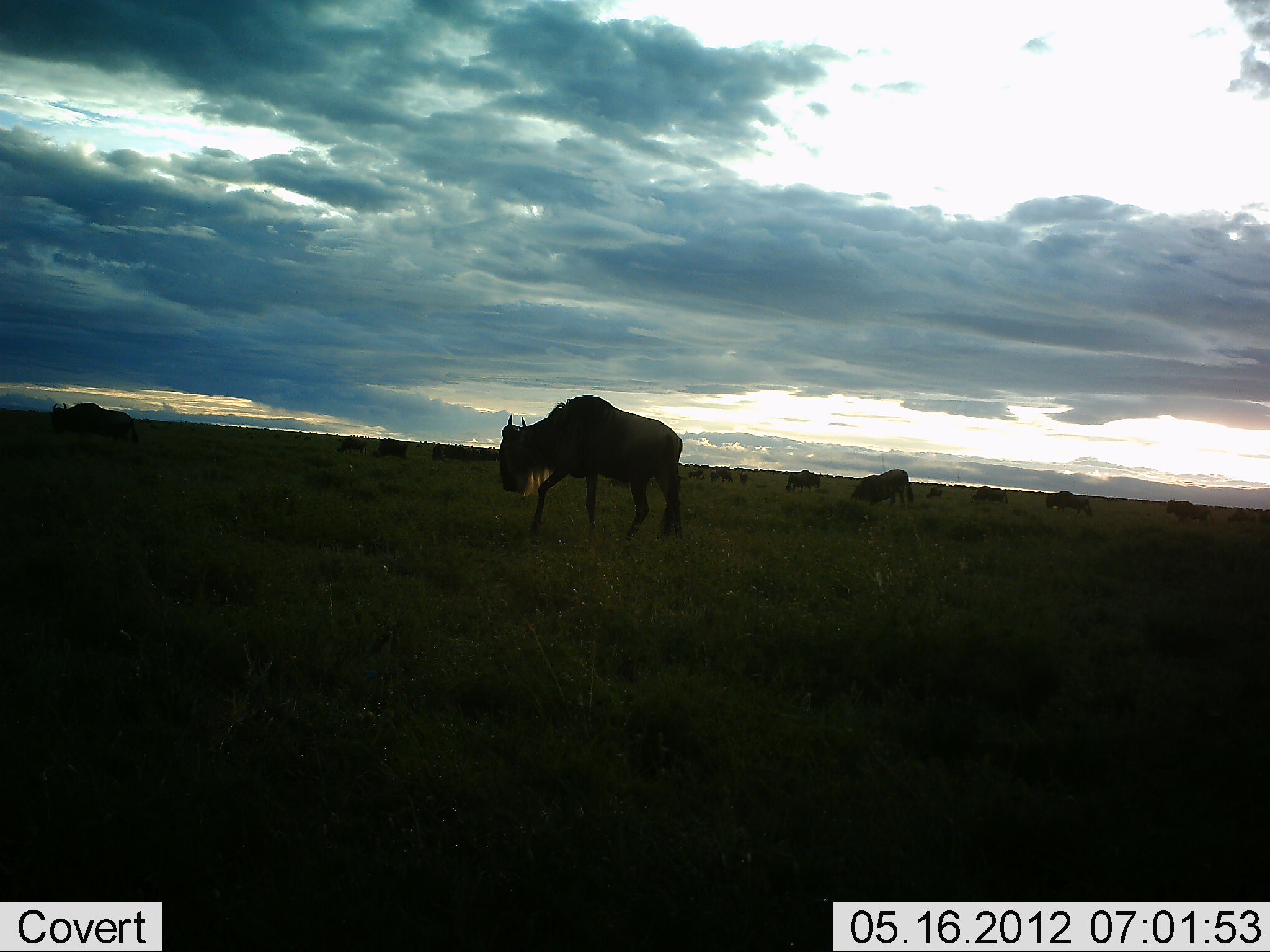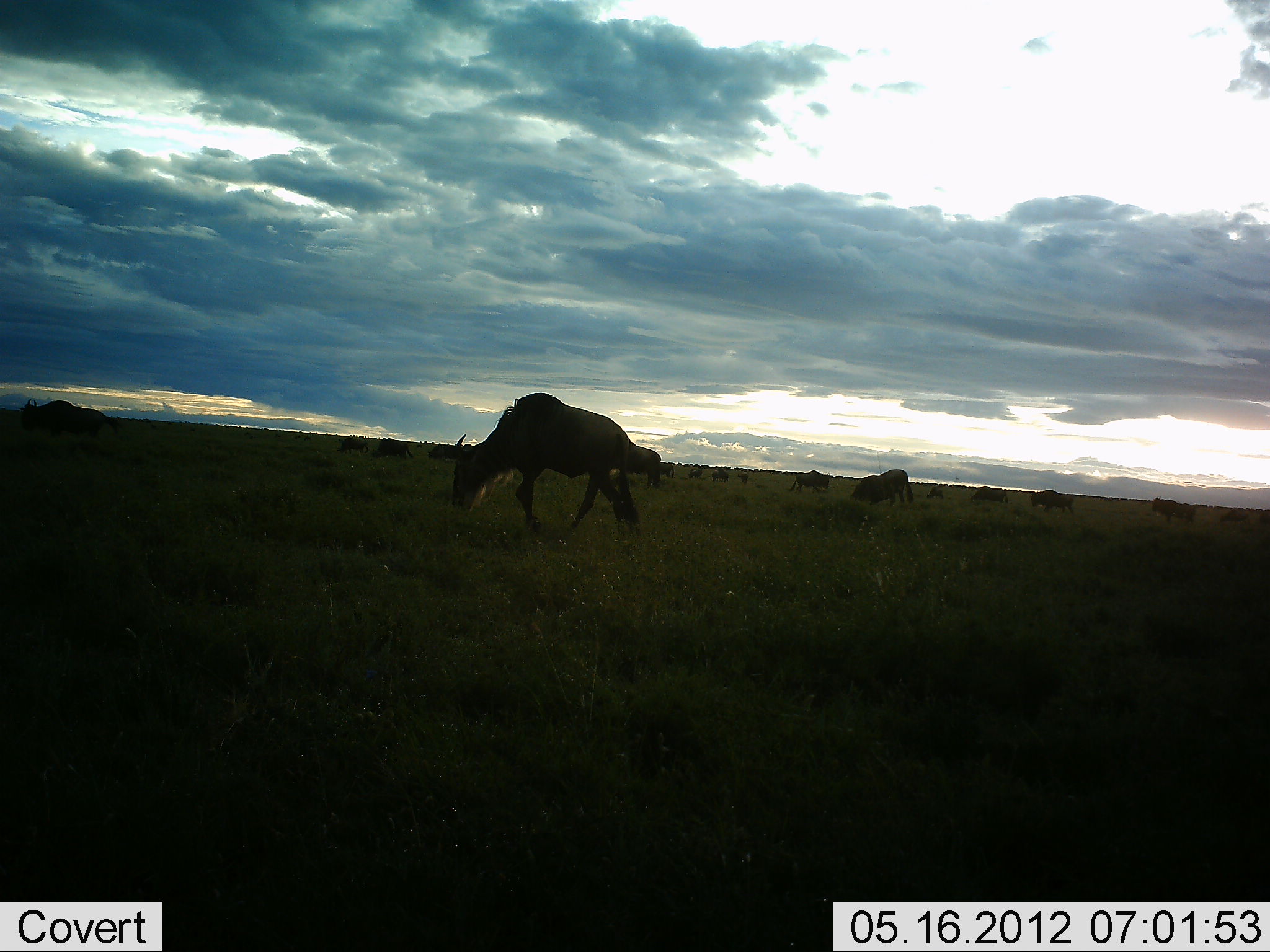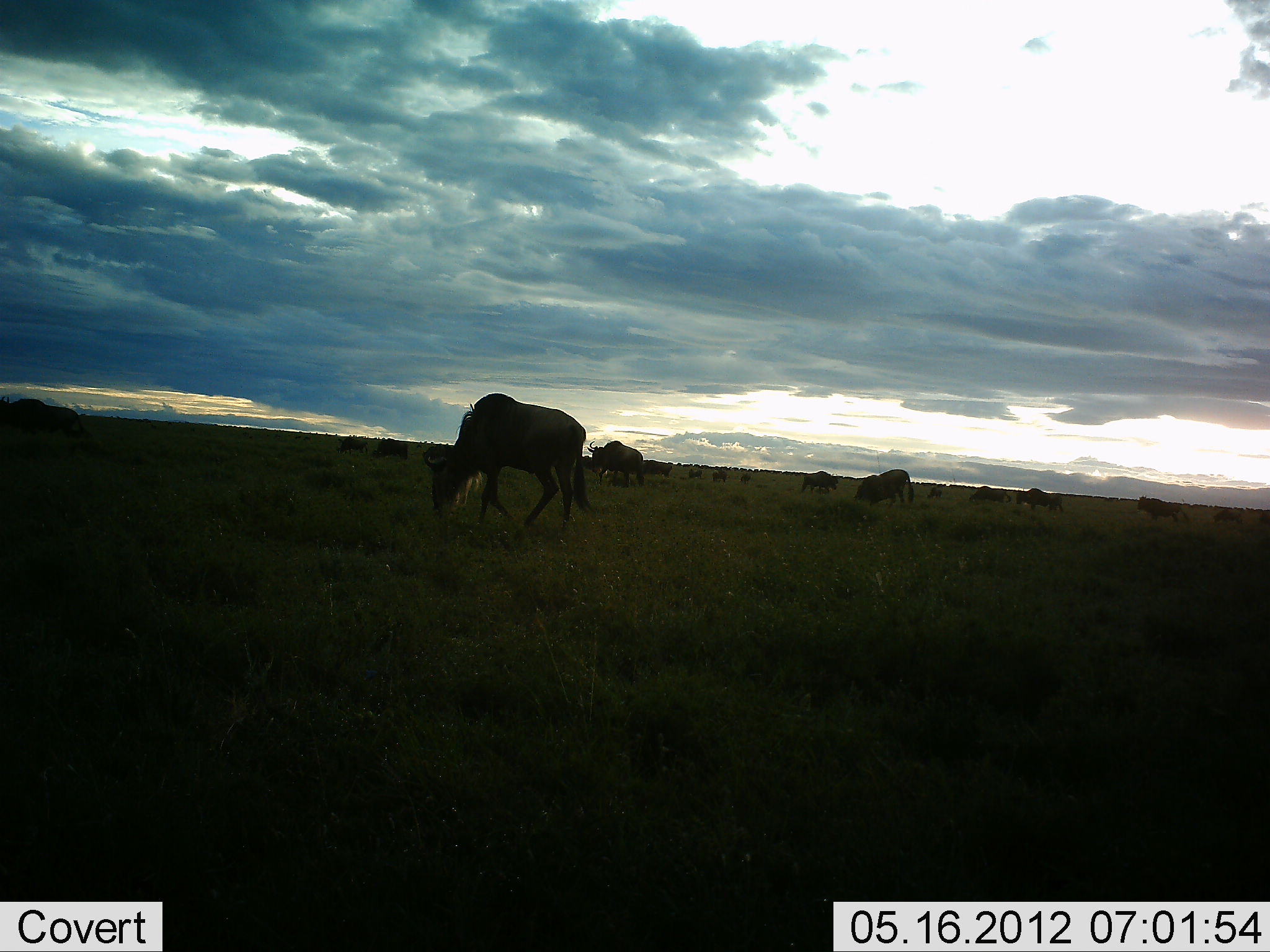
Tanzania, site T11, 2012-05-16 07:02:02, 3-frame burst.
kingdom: Animalia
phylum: Chordata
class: Mammalia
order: Artiodactyla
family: Bovidae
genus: Connochaetes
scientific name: Connochaetes taurinus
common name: blue wildebeest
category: wildebeest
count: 11-50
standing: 30%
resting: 0%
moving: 90%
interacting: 0%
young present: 0%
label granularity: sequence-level